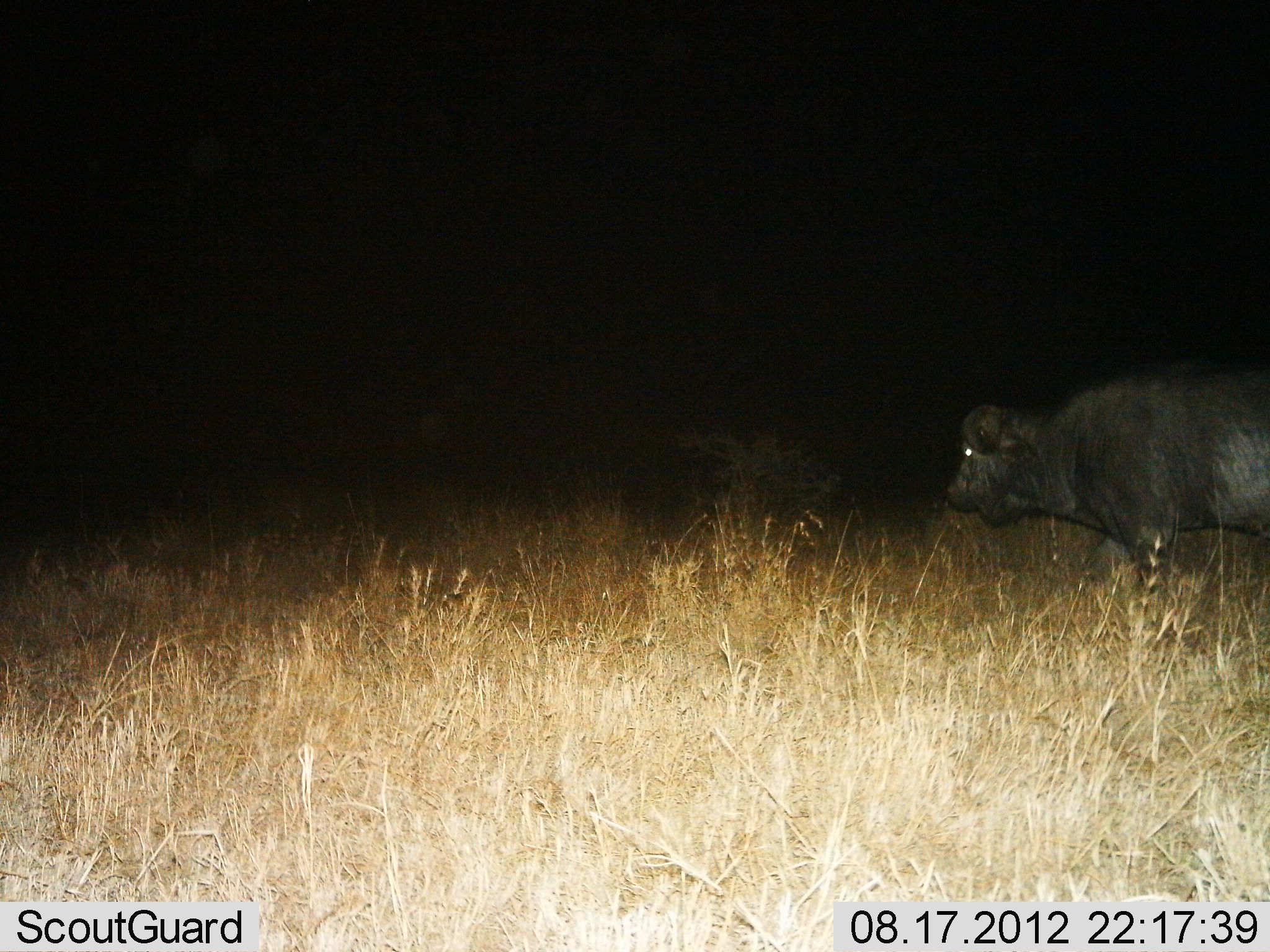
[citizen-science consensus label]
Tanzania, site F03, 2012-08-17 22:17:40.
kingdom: Animalia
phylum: Chordata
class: Mammalia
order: Artiodactyla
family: Bovidae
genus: Syncerus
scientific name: Syncerus caffer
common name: cape buffalo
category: buffalo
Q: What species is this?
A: Buffalo (cape buffalo) (Syncerus caffer).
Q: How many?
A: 1.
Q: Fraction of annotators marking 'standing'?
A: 70%.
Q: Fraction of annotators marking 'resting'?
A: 0%.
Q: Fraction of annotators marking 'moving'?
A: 30%.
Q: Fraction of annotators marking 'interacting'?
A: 0%.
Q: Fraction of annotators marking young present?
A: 0%.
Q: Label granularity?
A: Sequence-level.